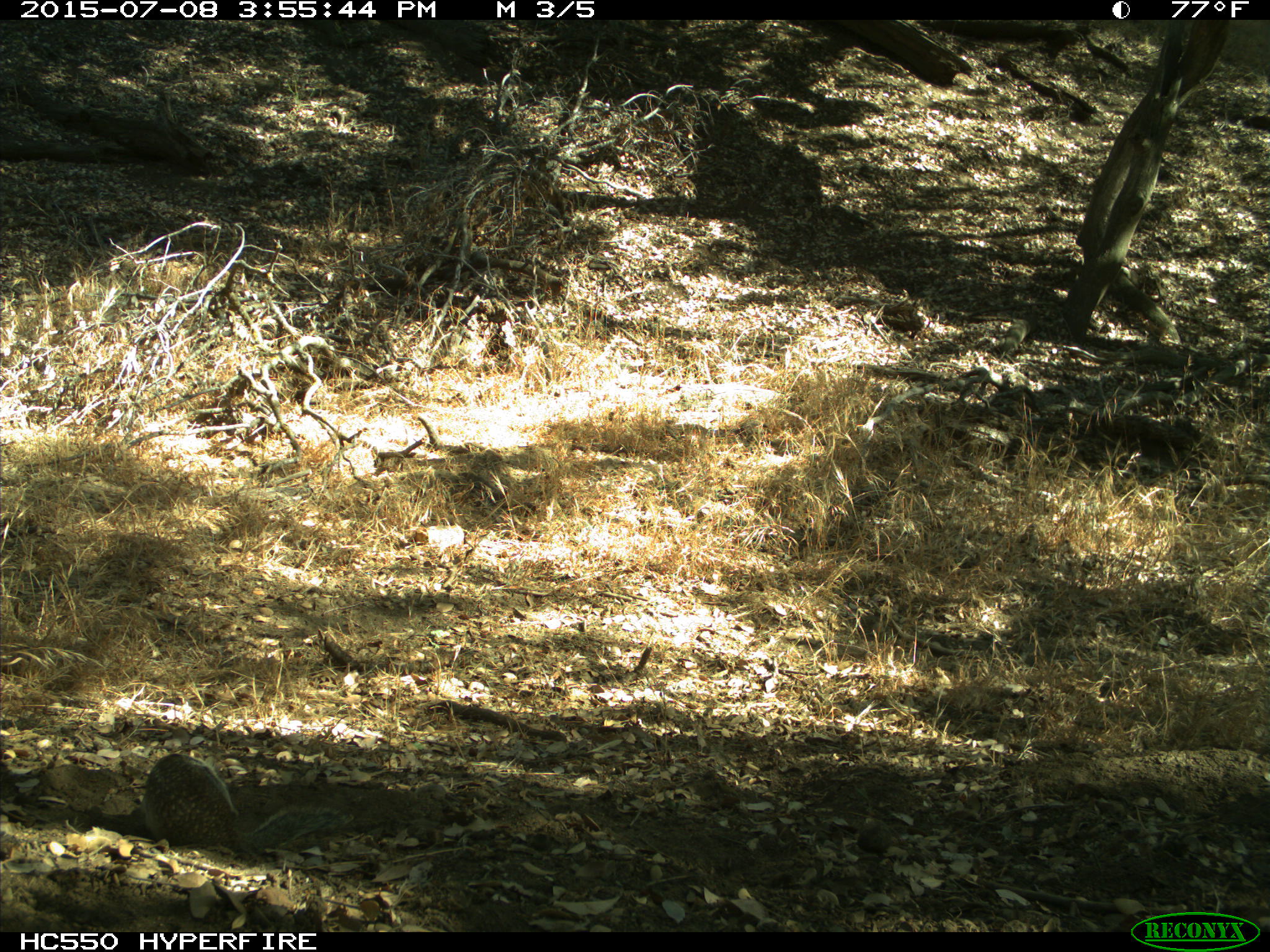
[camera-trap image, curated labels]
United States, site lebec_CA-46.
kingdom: Animalia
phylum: Chordata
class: Mammalia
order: Rodentia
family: Sciuridae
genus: Otospermophilus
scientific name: Otospermophilus beecheyi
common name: california ground squirrel